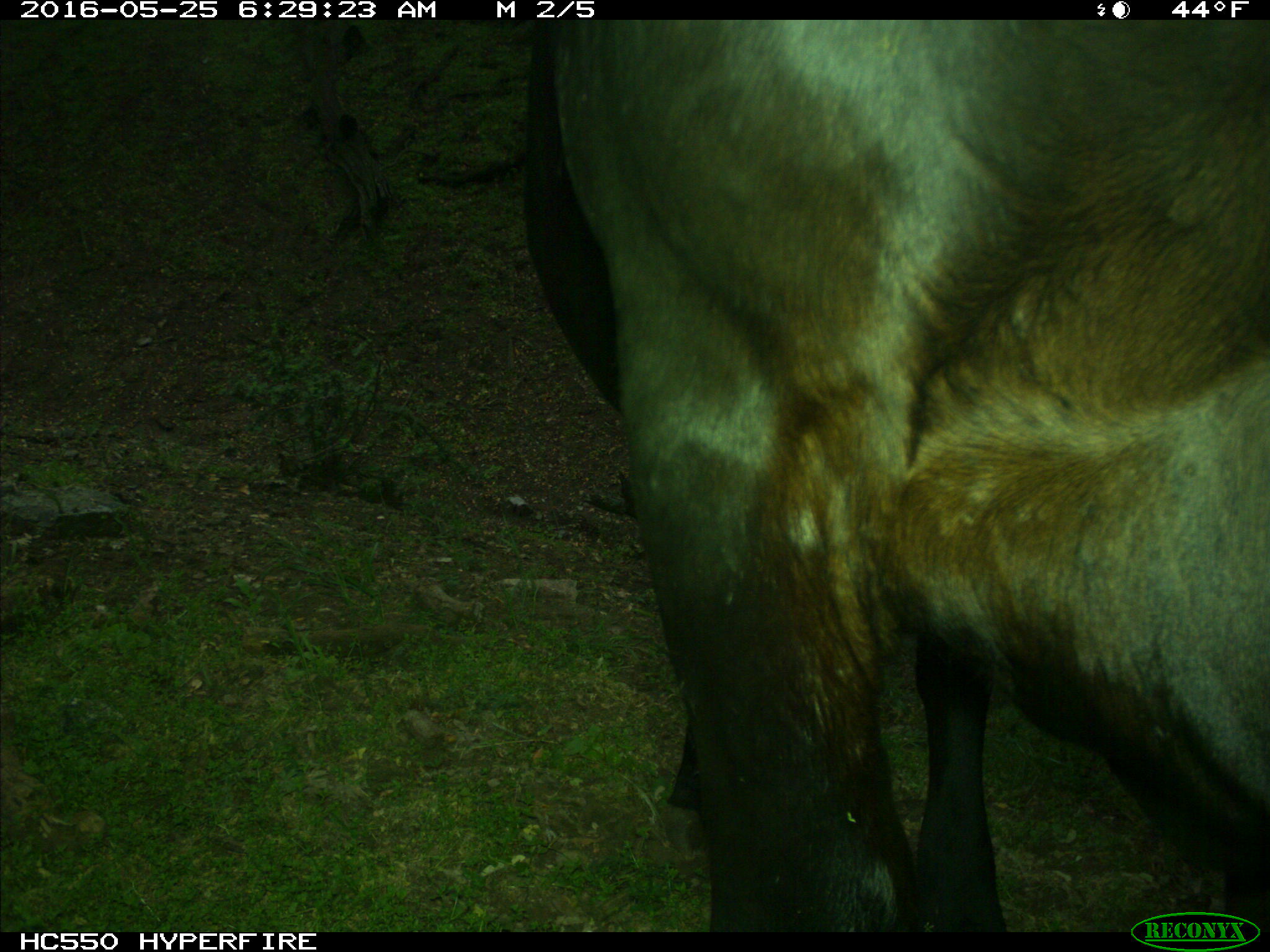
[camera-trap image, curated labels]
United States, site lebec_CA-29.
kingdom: Animalia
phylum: Chordata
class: Mammalia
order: Artiodactyla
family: Bovidae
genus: Bos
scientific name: Bos taurus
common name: domestic cow